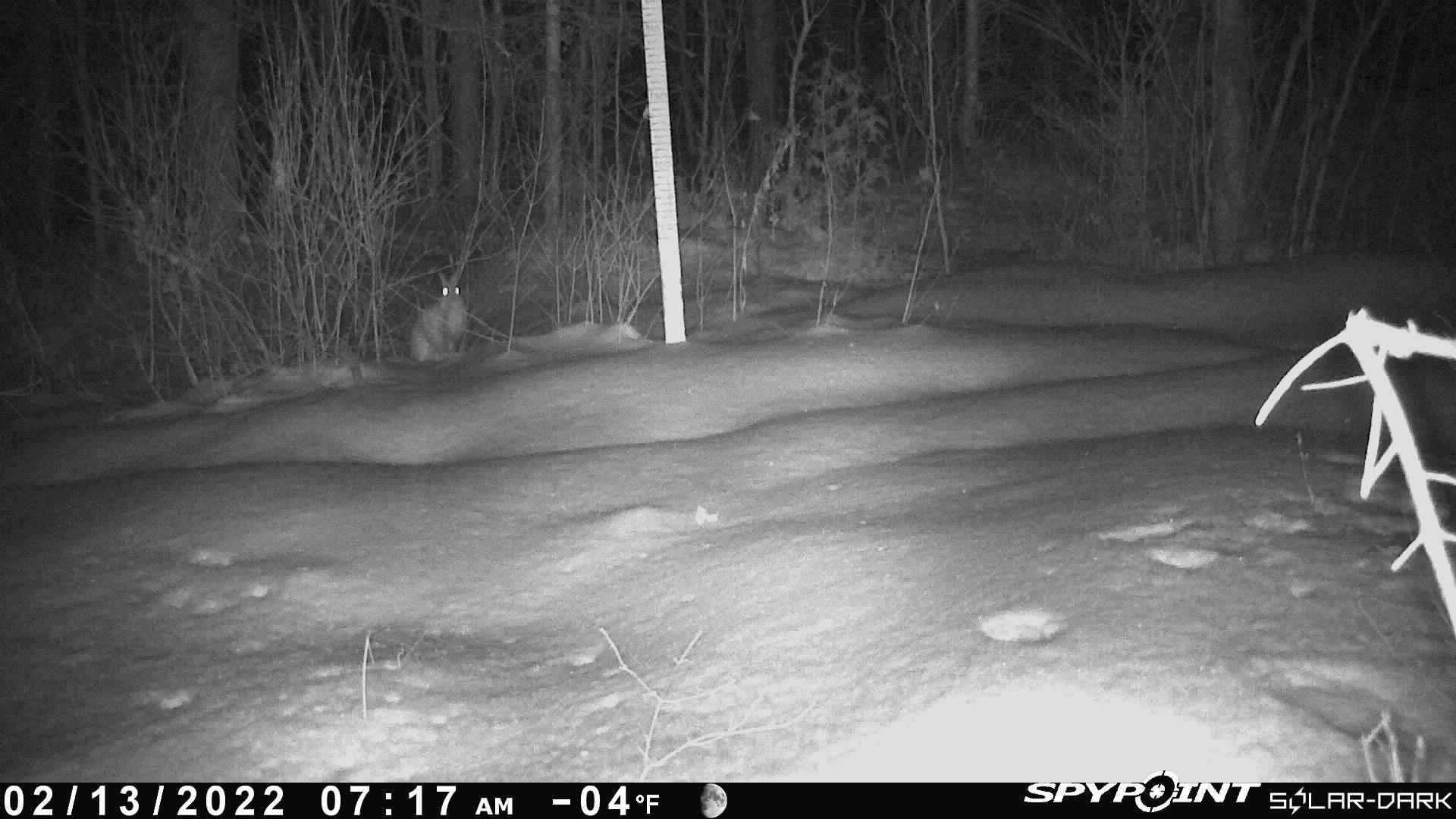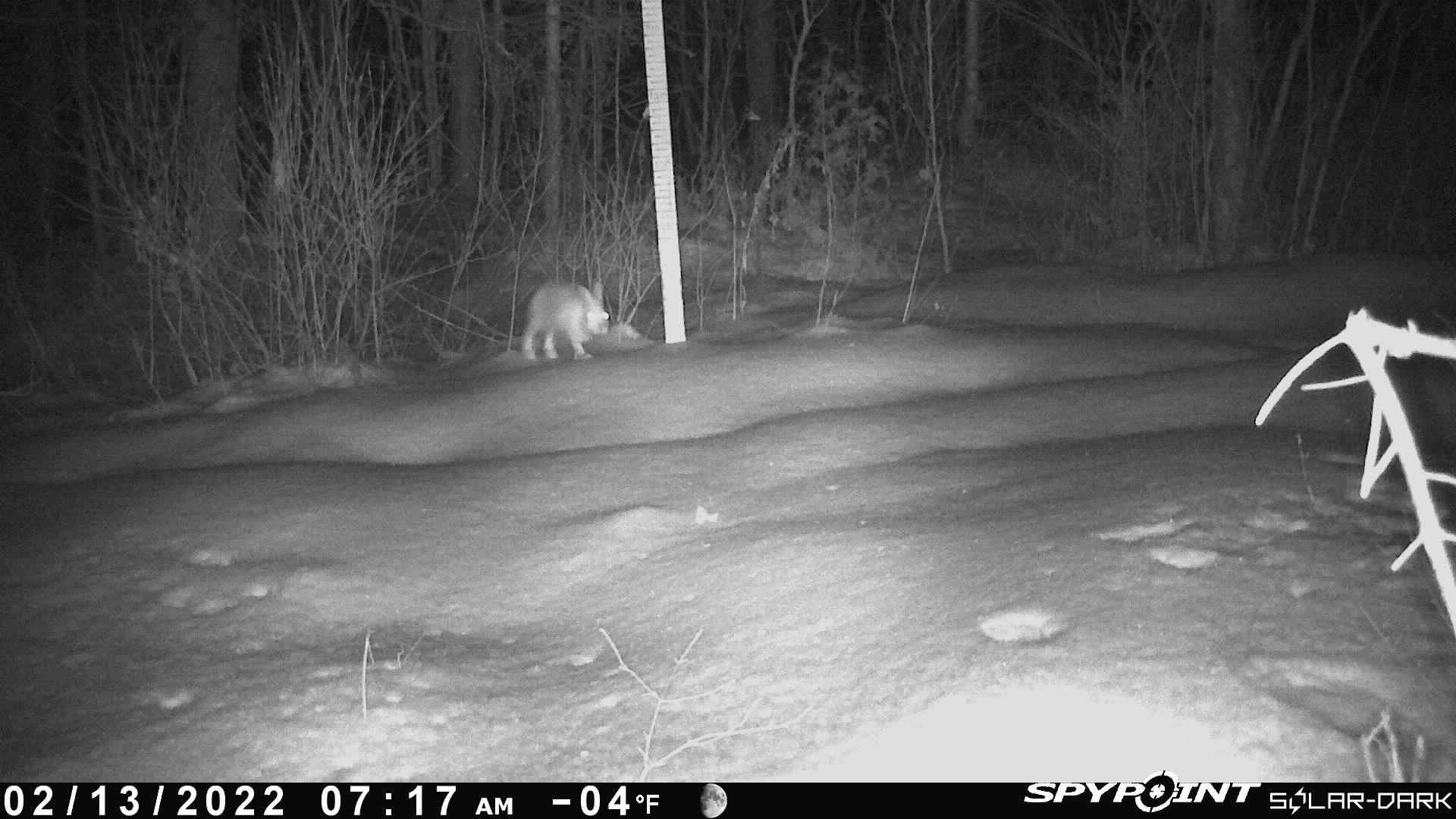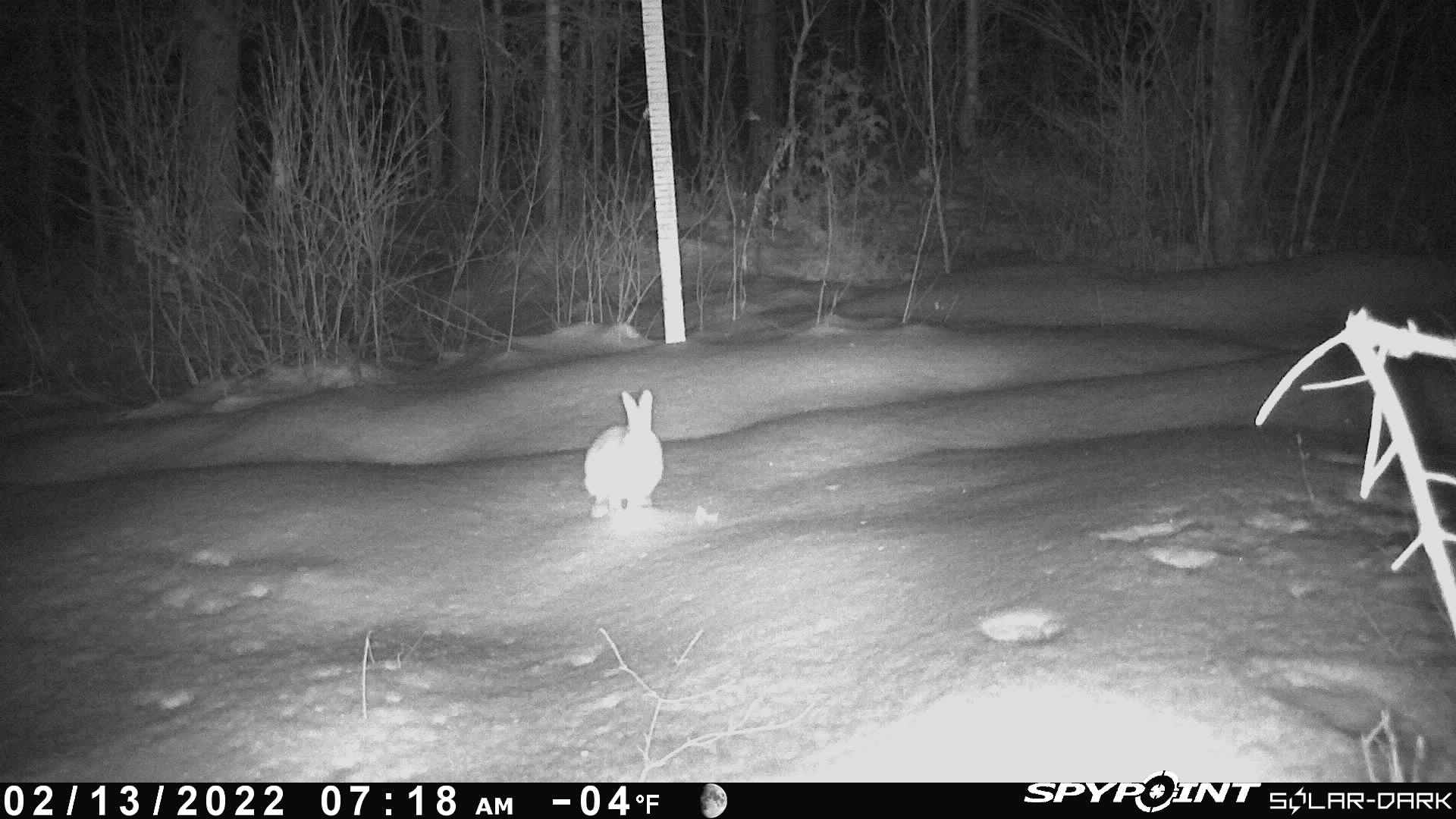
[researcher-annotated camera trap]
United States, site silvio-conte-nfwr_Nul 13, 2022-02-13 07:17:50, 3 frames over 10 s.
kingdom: Animalia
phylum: Chordata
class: Mammalia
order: Lagomorpha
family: Leporidae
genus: Lepus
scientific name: Lepus americanus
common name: snowshoe hare